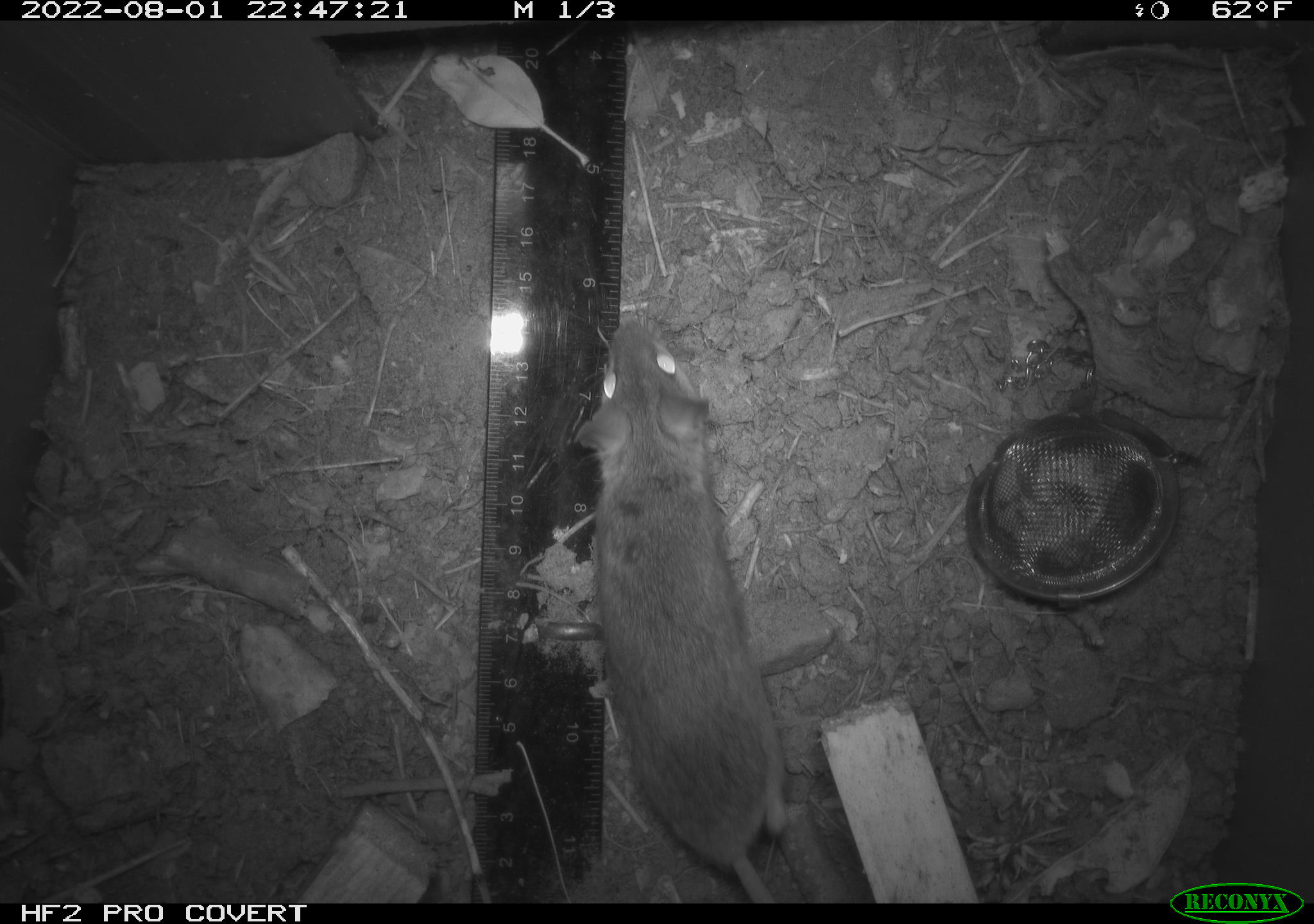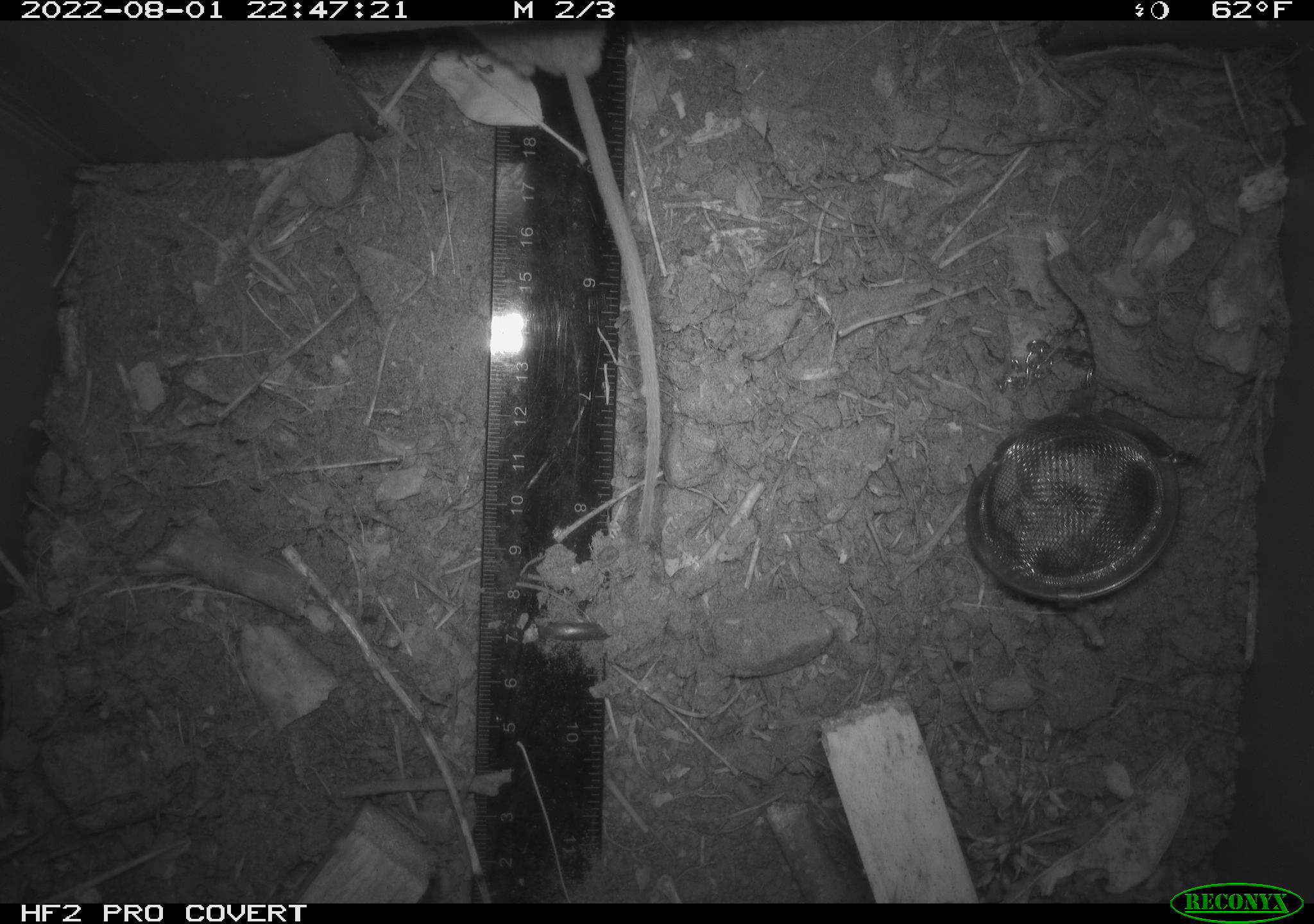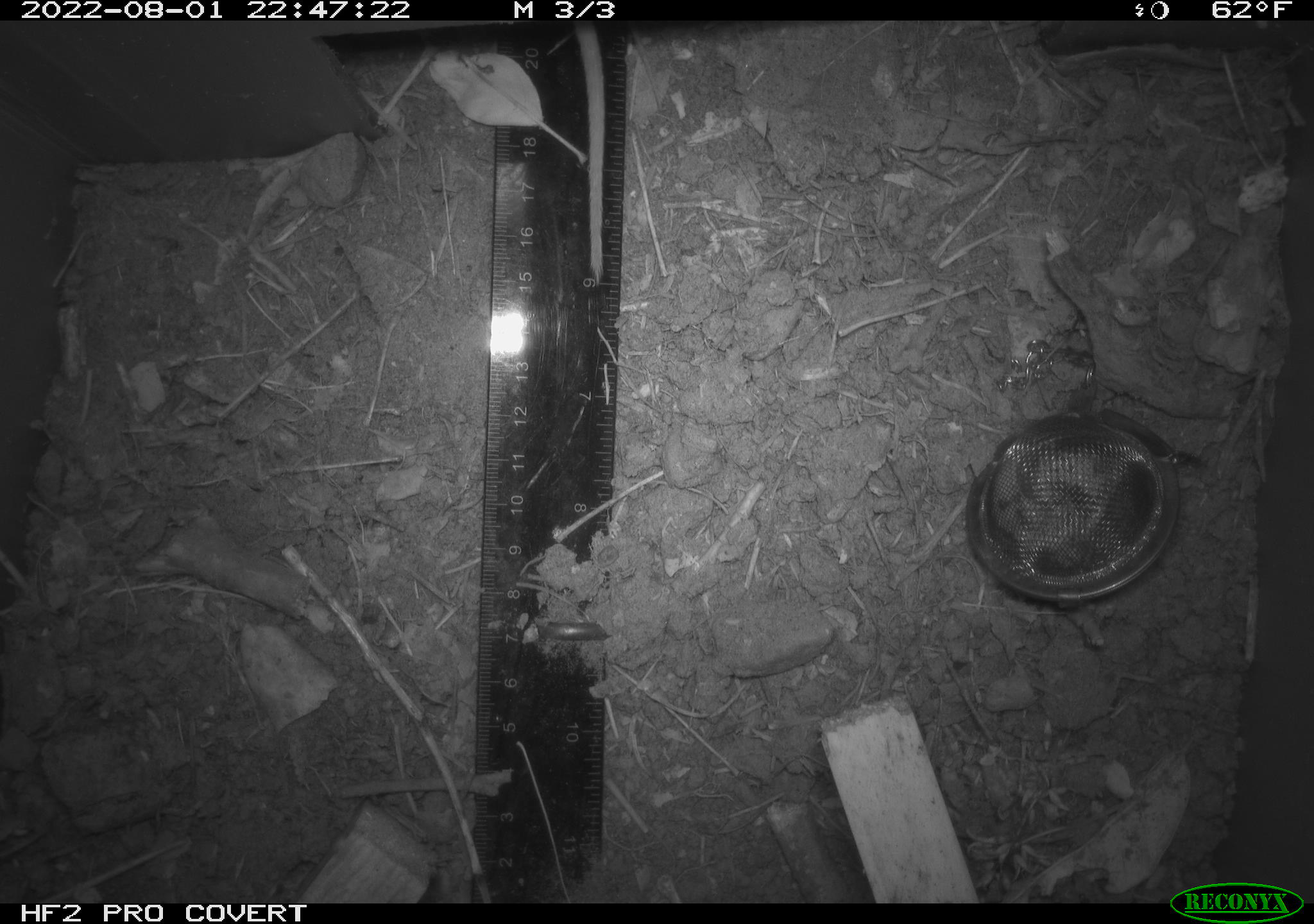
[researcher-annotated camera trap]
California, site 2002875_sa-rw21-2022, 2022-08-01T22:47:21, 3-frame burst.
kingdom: Animalia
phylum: Chordata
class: Mammalia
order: Rodentia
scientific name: Rodentia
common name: mouse species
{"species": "mouse species (Rodentia)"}